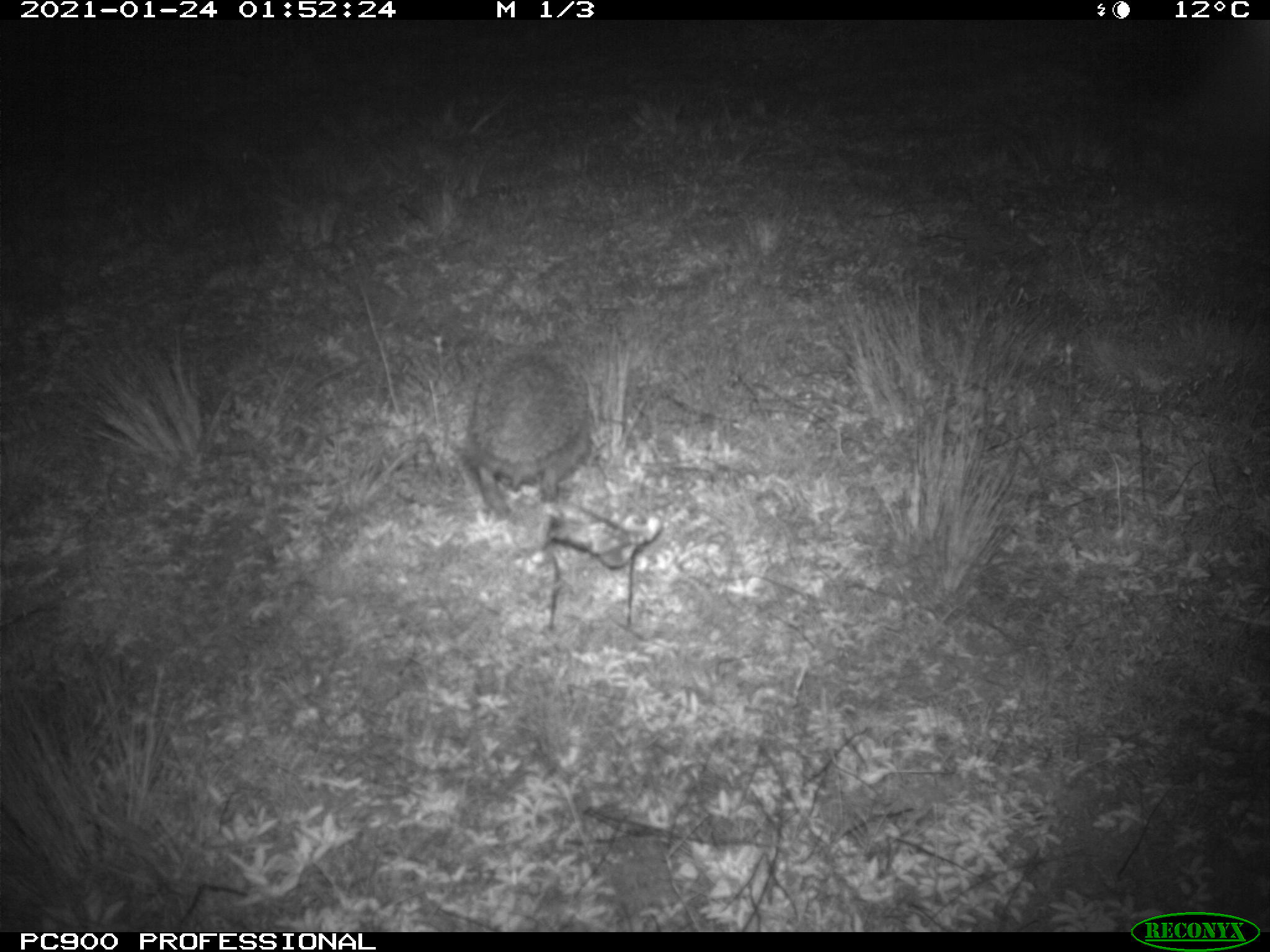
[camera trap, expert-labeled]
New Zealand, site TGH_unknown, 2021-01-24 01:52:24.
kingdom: Animalia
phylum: Chordata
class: Mammalia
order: Eulipotyphla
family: Erinaceidae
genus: Erinaceus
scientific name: Erinaceus europaeus europaeus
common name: european hedgehog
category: hedgehog